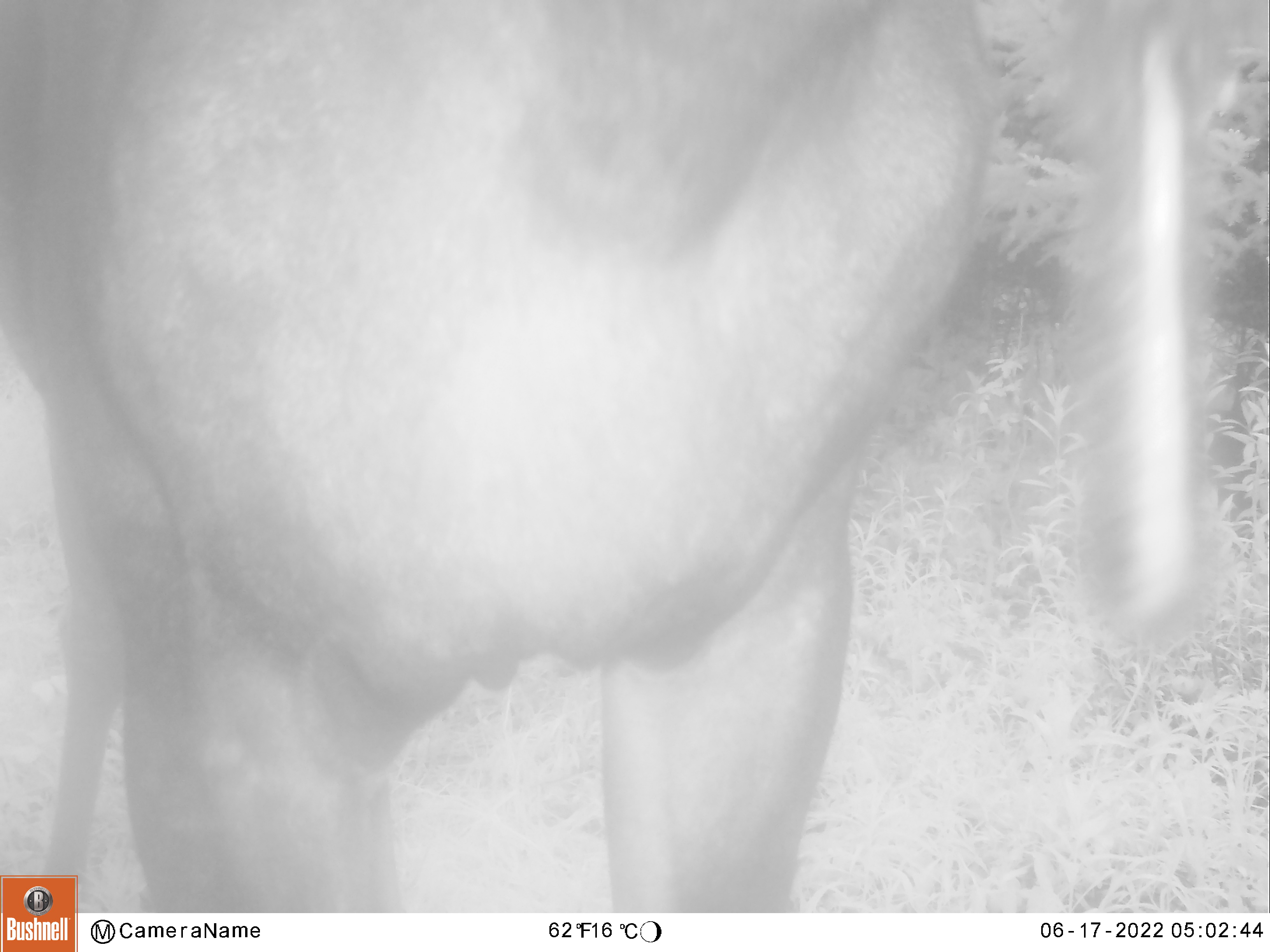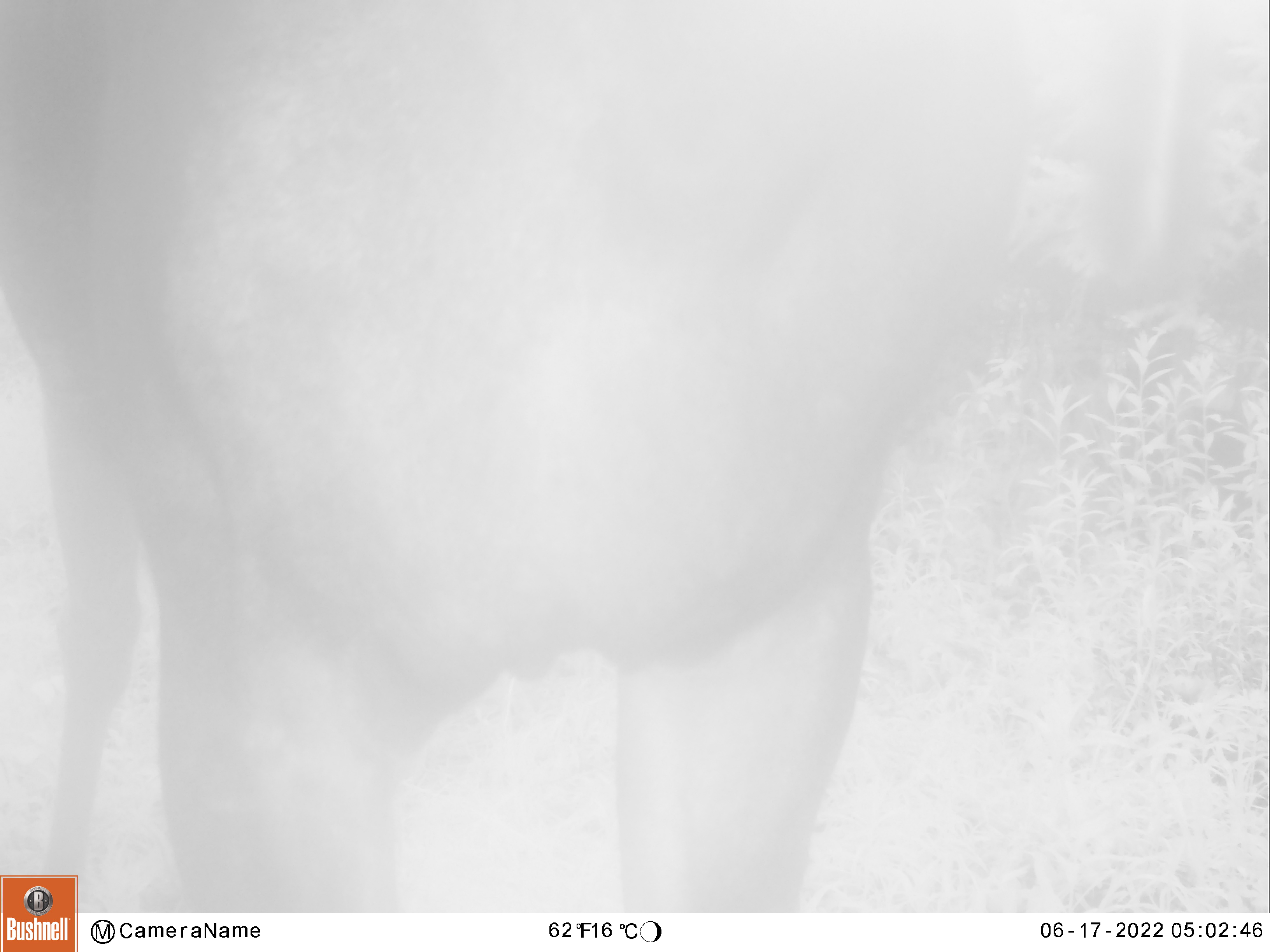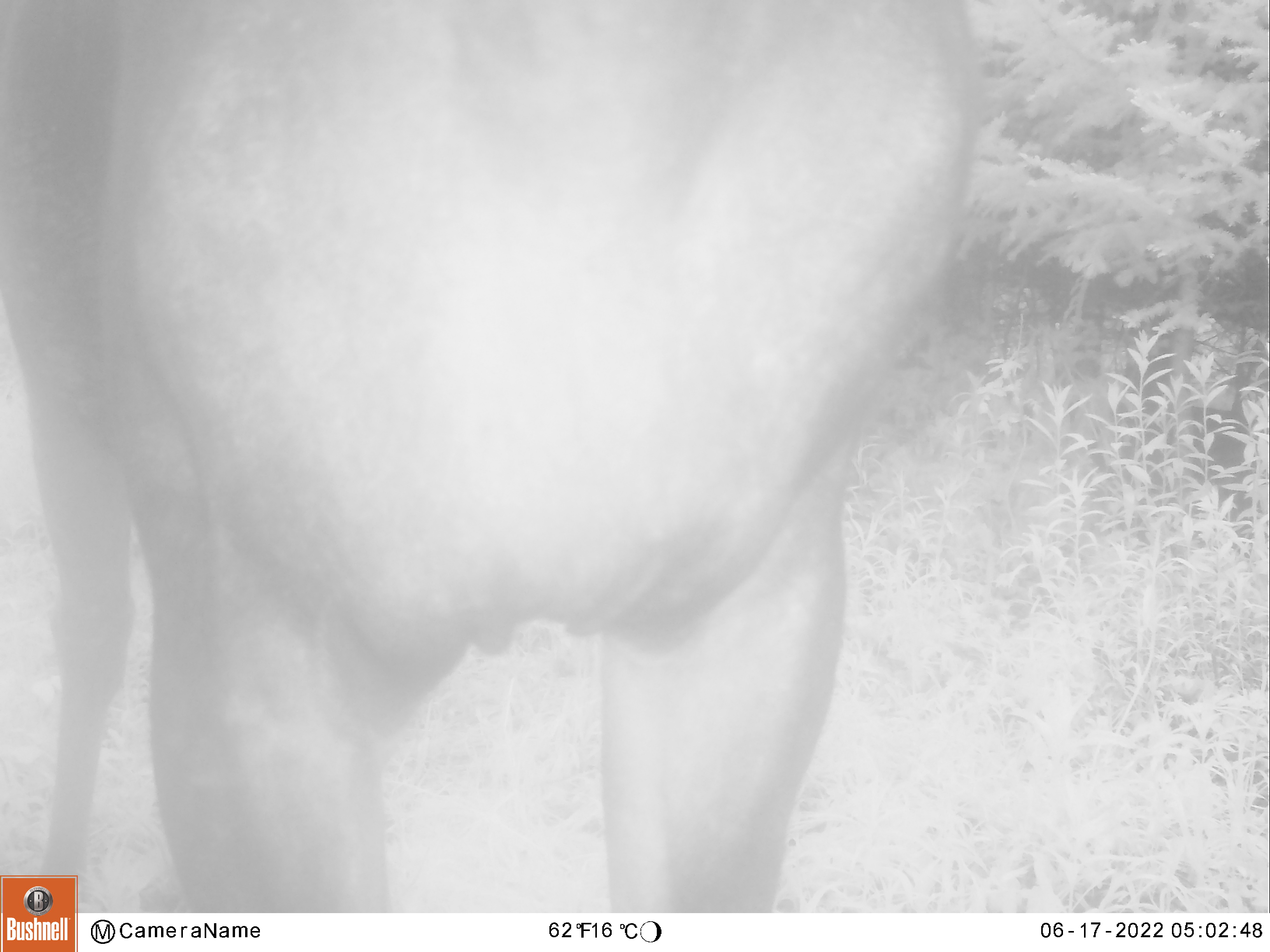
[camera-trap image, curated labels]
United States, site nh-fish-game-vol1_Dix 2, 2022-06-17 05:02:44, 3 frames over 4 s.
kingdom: Animalia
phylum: Chordata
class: Mammalia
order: Artiodactyla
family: Cervidae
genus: Alces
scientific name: Alces alces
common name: moose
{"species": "moose (Alces alces)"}